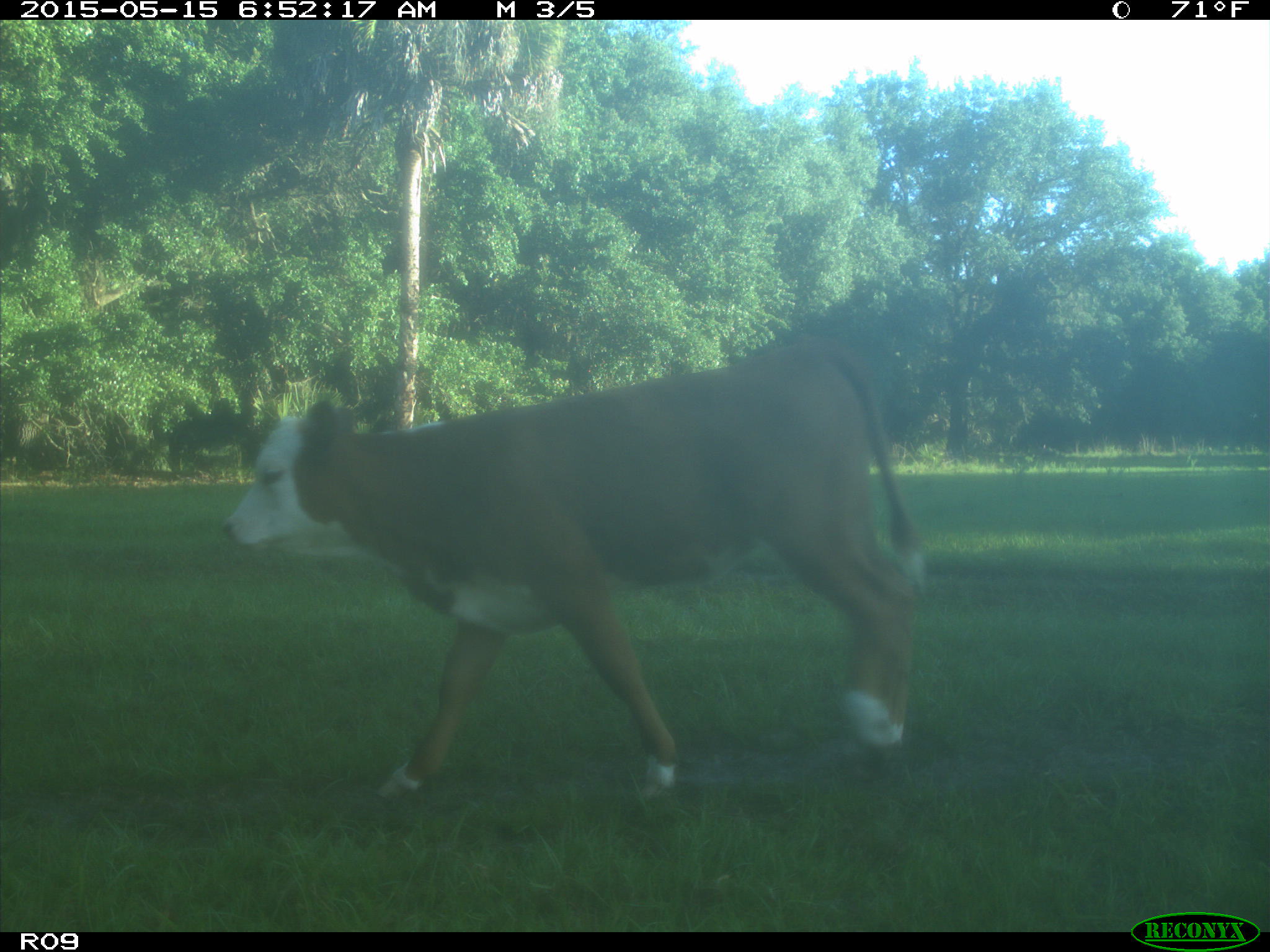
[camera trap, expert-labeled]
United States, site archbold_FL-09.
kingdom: Animalia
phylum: Chordata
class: Mammalia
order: Artiodactyla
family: Bovidae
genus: Bos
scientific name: Bos taurus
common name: domestic cow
Bos taurus (domestic cow).